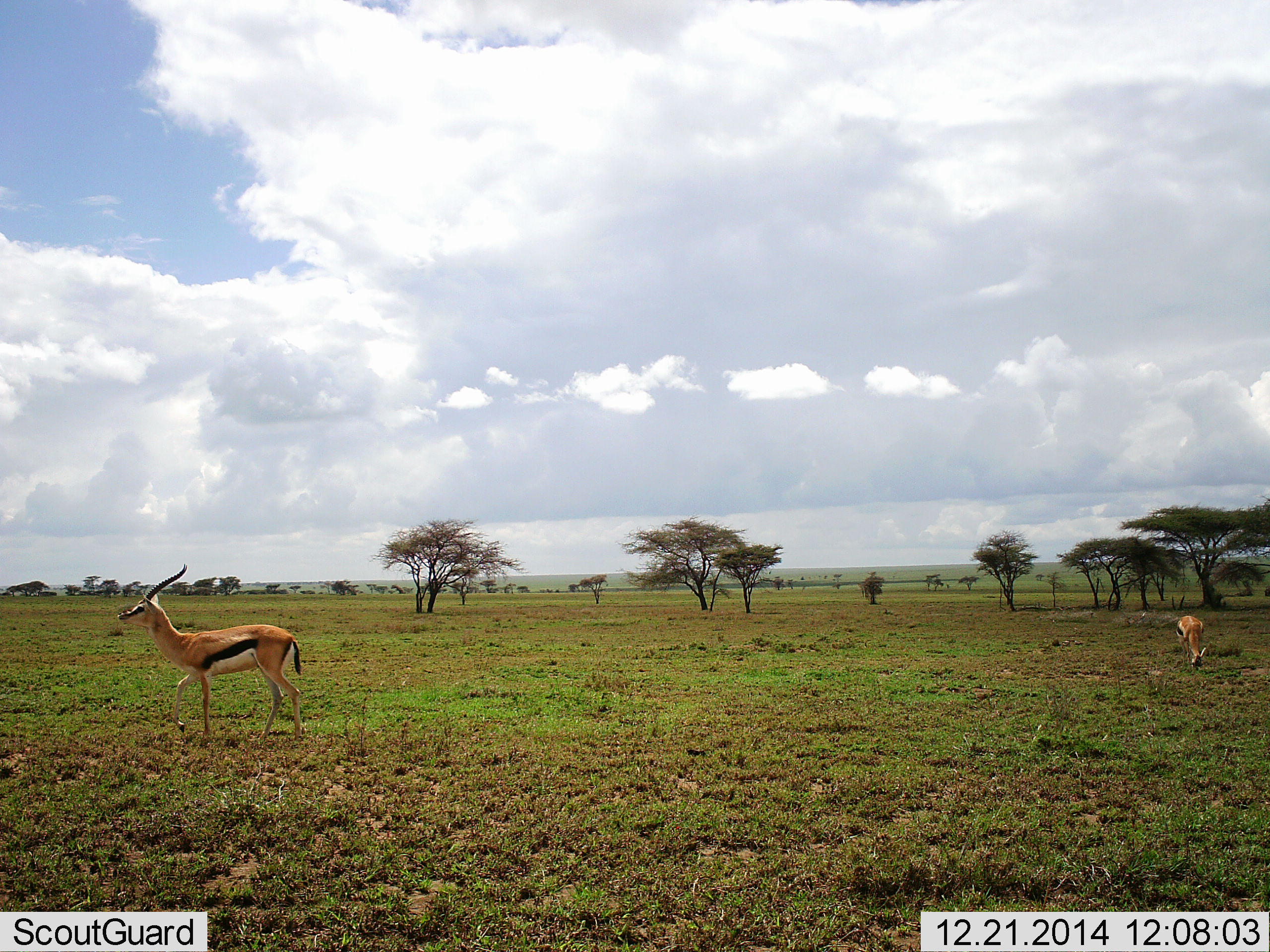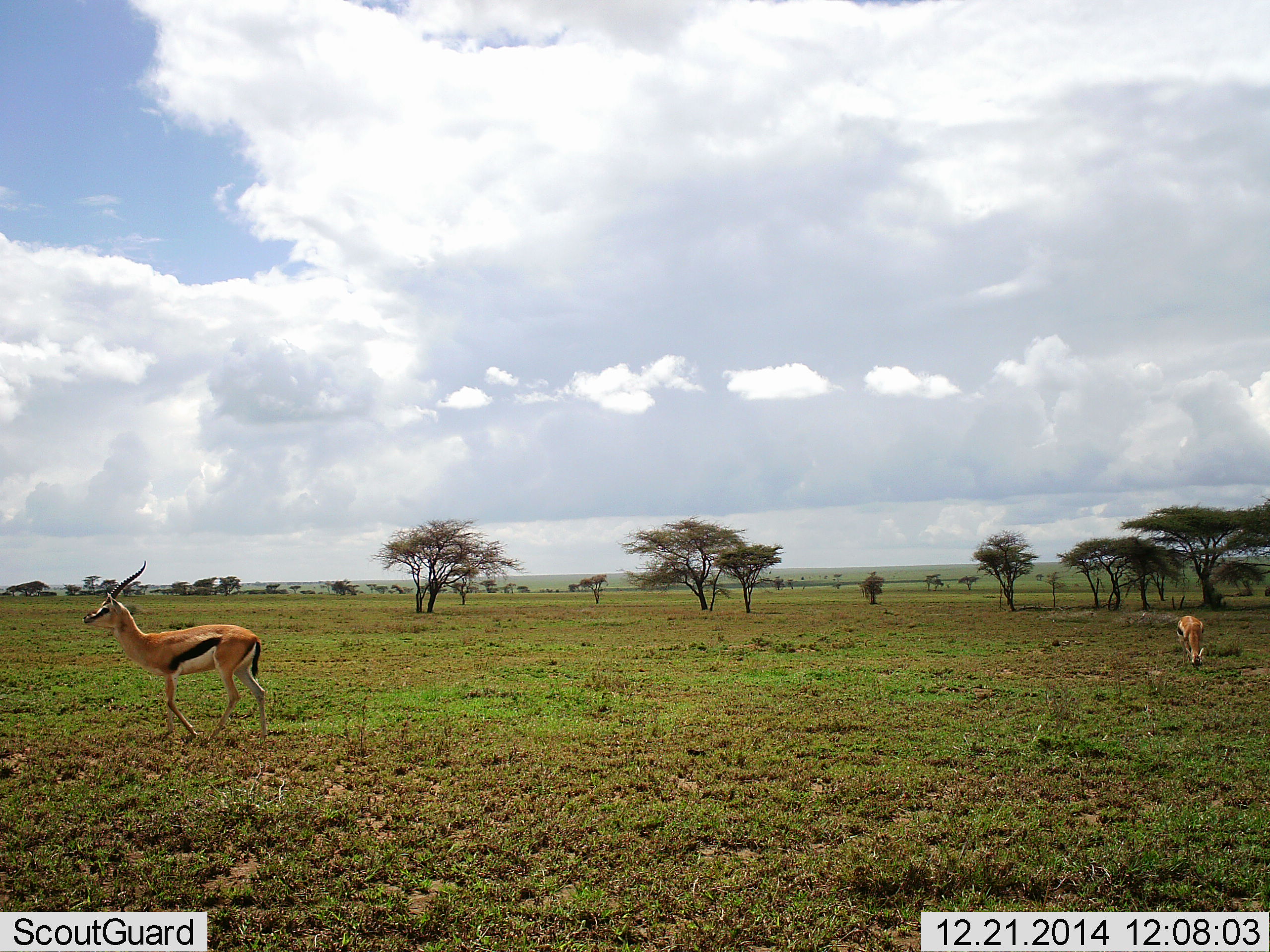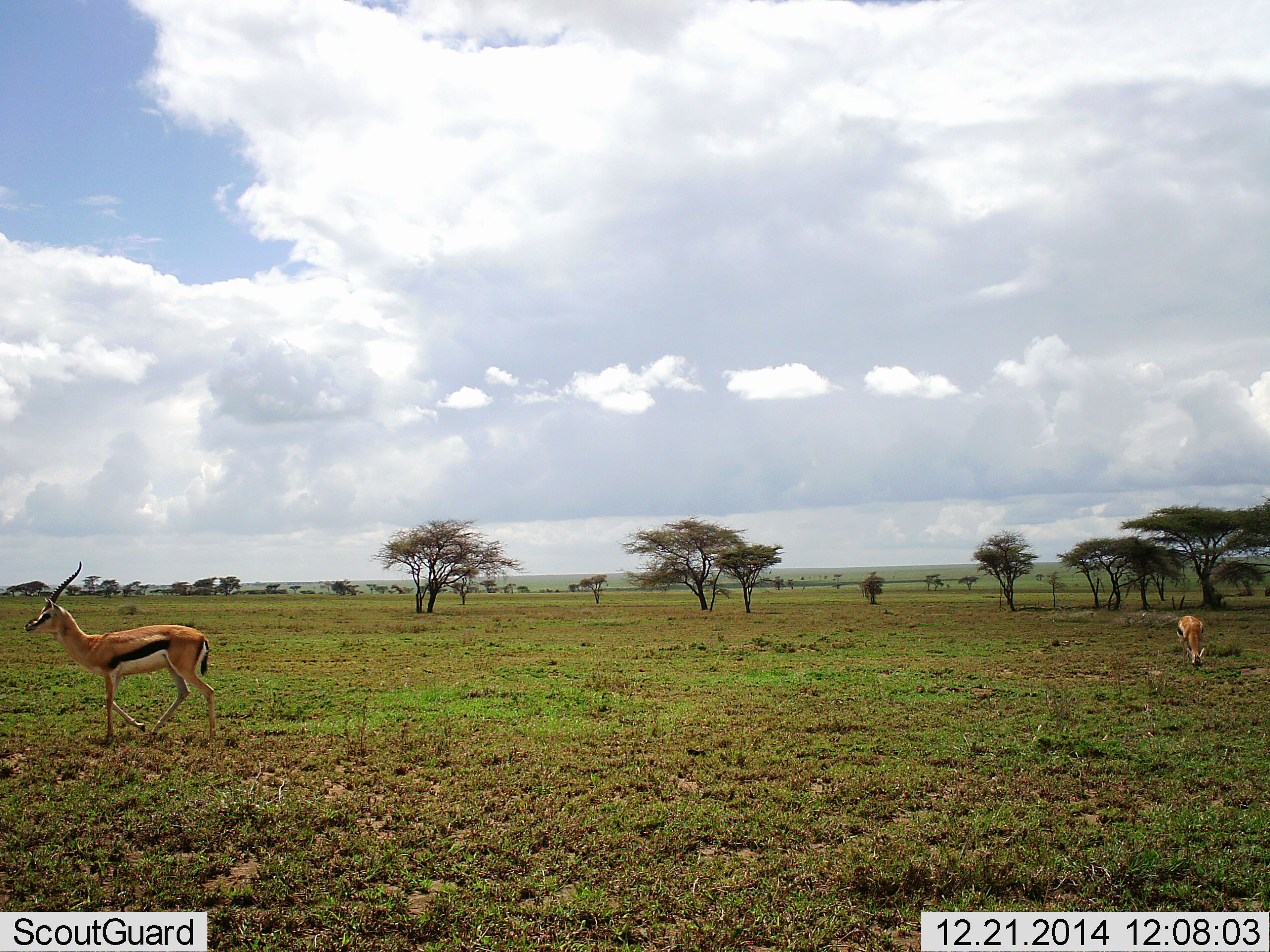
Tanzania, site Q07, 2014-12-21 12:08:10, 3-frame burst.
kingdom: Animalia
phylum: Chordata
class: Mammalia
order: Artiodactyla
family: Bovidae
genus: Eudorcas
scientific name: Eudorcas thomsonii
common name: thomson's gazelle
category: gazellethomsons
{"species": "gazellethomsons (thomson's gazelle) (Eudorcas thomsonii)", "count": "2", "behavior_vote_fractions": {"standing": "60%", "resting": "0%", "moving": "60%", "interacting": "0%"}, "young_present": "0%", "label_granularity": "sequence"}